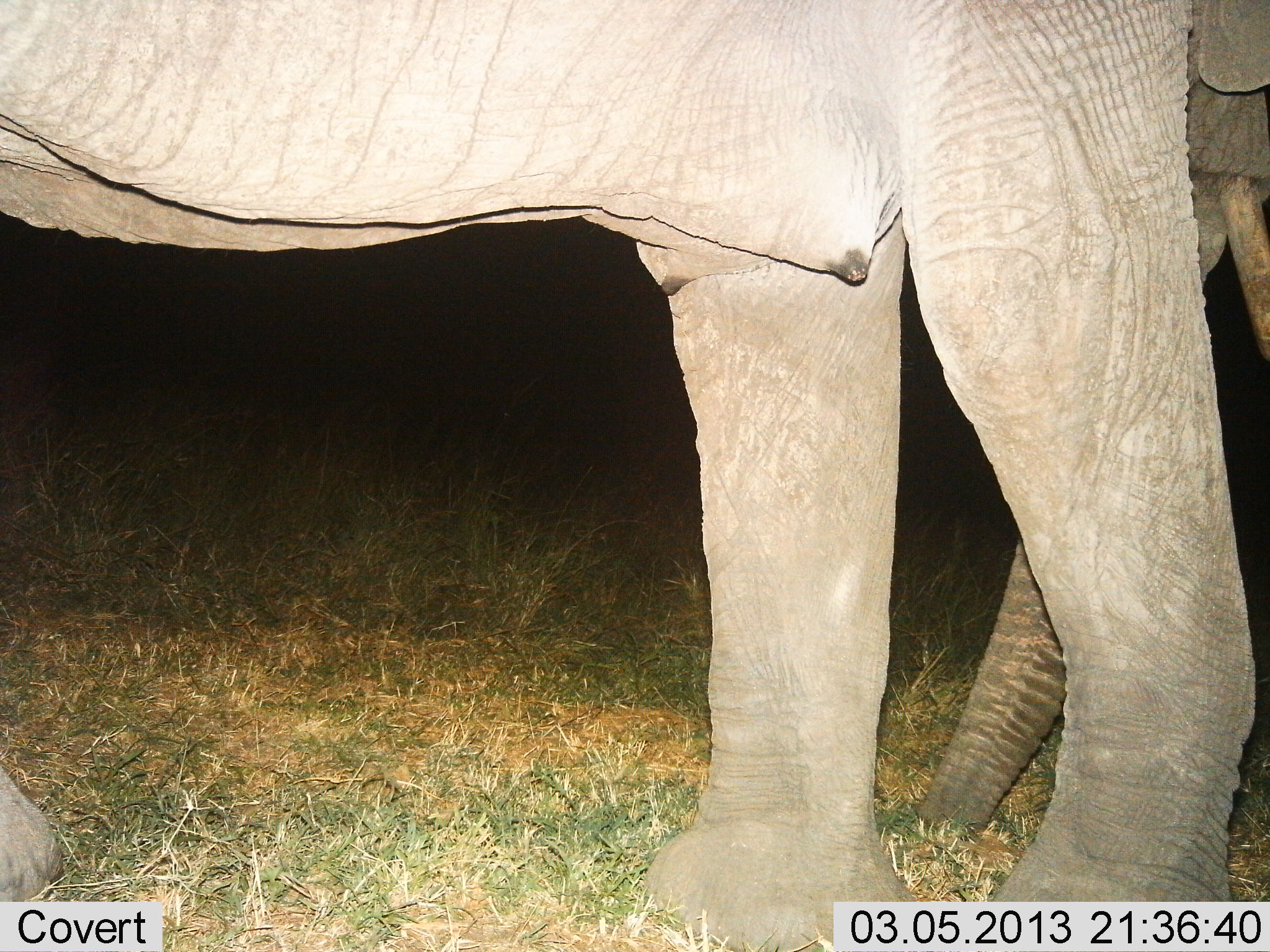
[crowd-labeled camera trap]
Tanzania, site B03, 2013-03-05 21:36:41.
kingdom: Animalia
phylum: Chordata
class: Mammalia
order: Proboscidea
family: Elephantidae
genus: Loxodonta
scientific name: Loxodonta africana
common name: african bush elephant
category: elephant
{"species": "elephant (african bush elephant) (Loxodonta africana)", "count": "2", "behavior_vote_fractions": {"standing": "100%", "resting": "0%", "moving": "0%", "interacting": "0%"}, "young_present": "5%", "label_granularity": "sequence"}